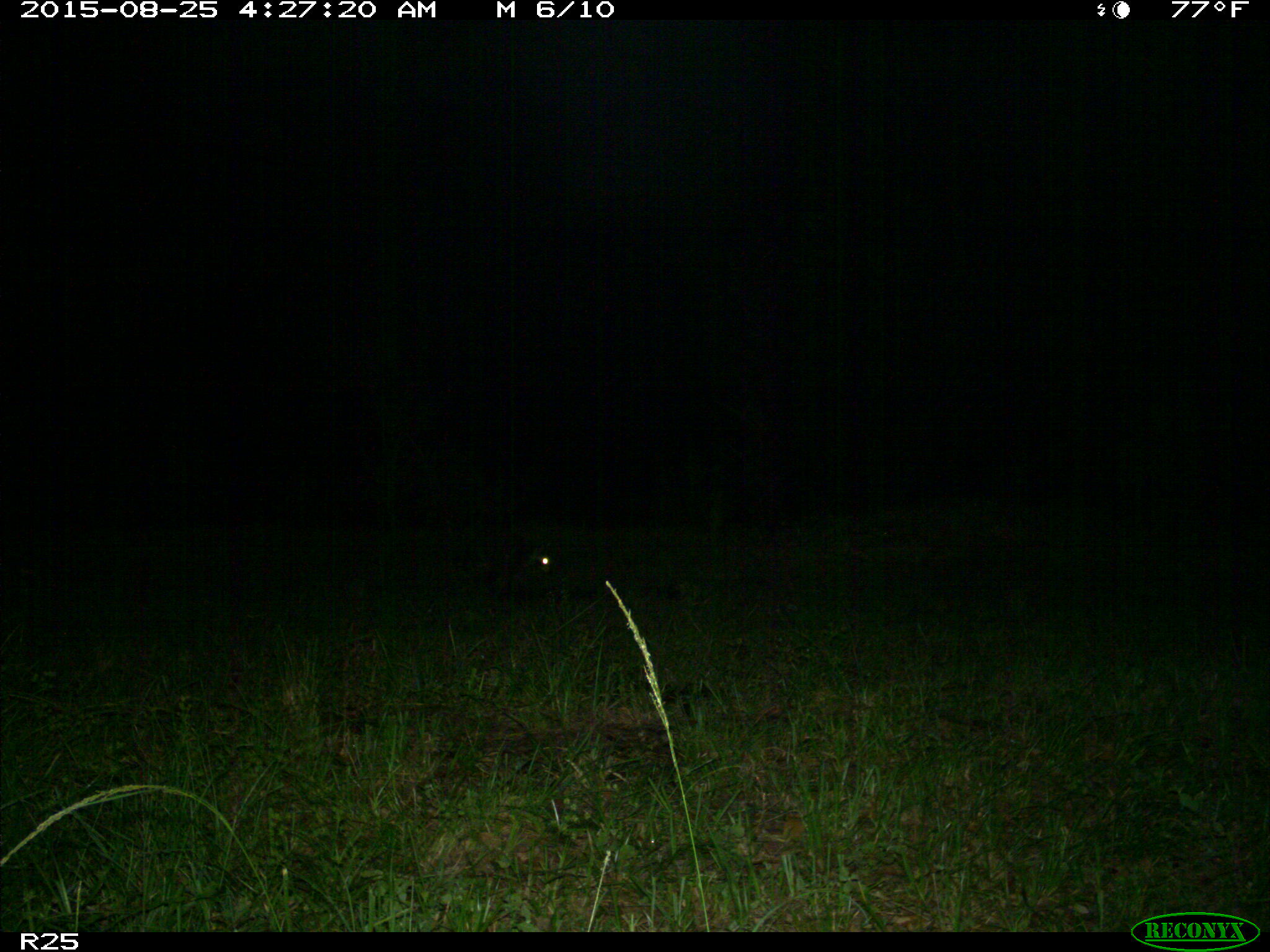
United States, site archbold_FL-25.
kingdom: Animalia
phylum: Chordata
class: Mammalia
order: Carnivora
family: Procyonidae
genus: Procyon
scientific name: Procyon lotor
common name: common raccoon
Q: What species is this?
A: Procyon lotor (common raccoon).